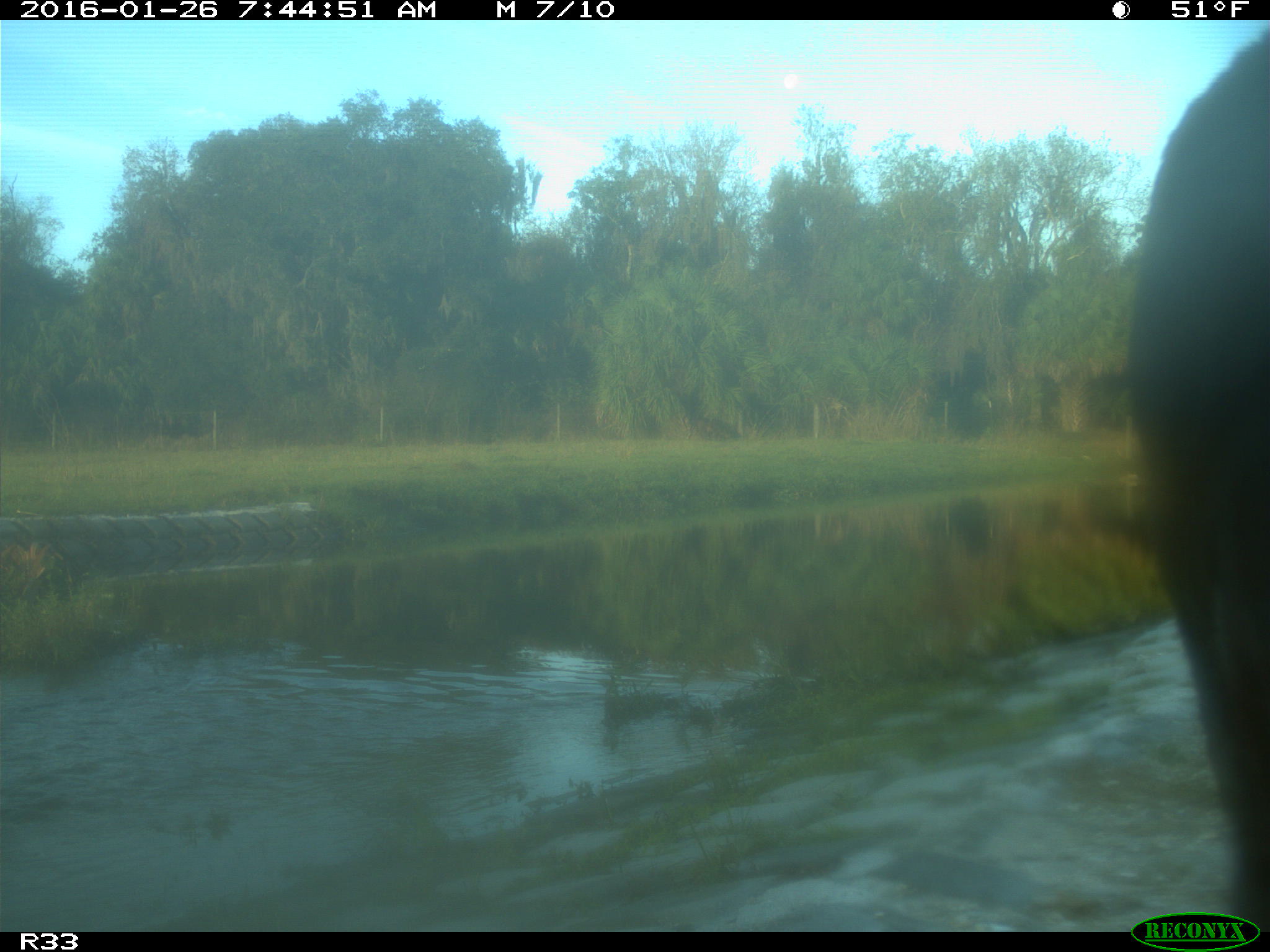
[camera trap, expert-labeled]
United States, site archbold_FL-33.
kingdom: Animalia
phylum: Chordata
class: Mammalia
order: Artiodactyla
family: Bovidae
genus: Bos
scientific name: Bos taurus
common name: domestic cow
Bos taurus (domestic cow).